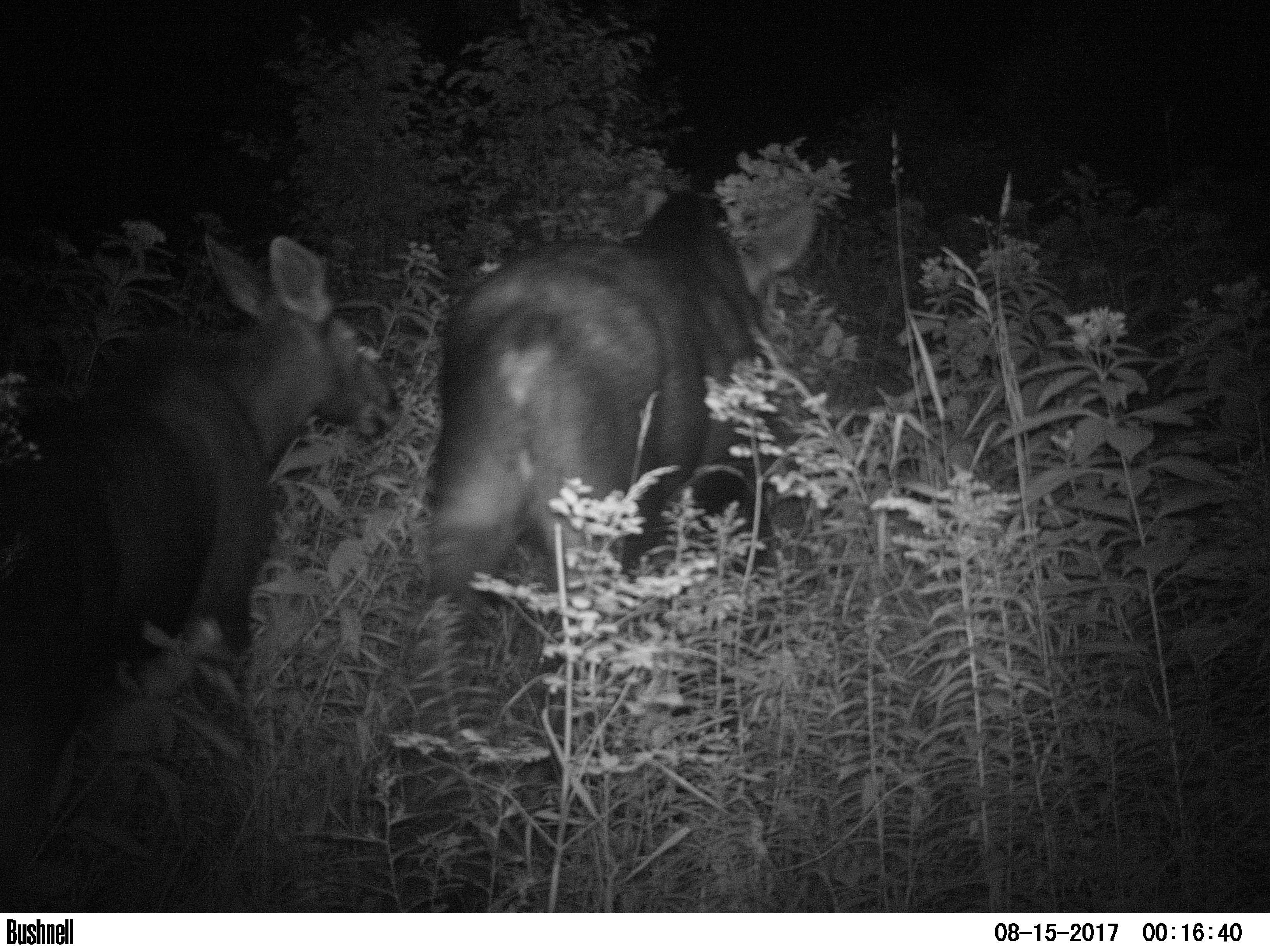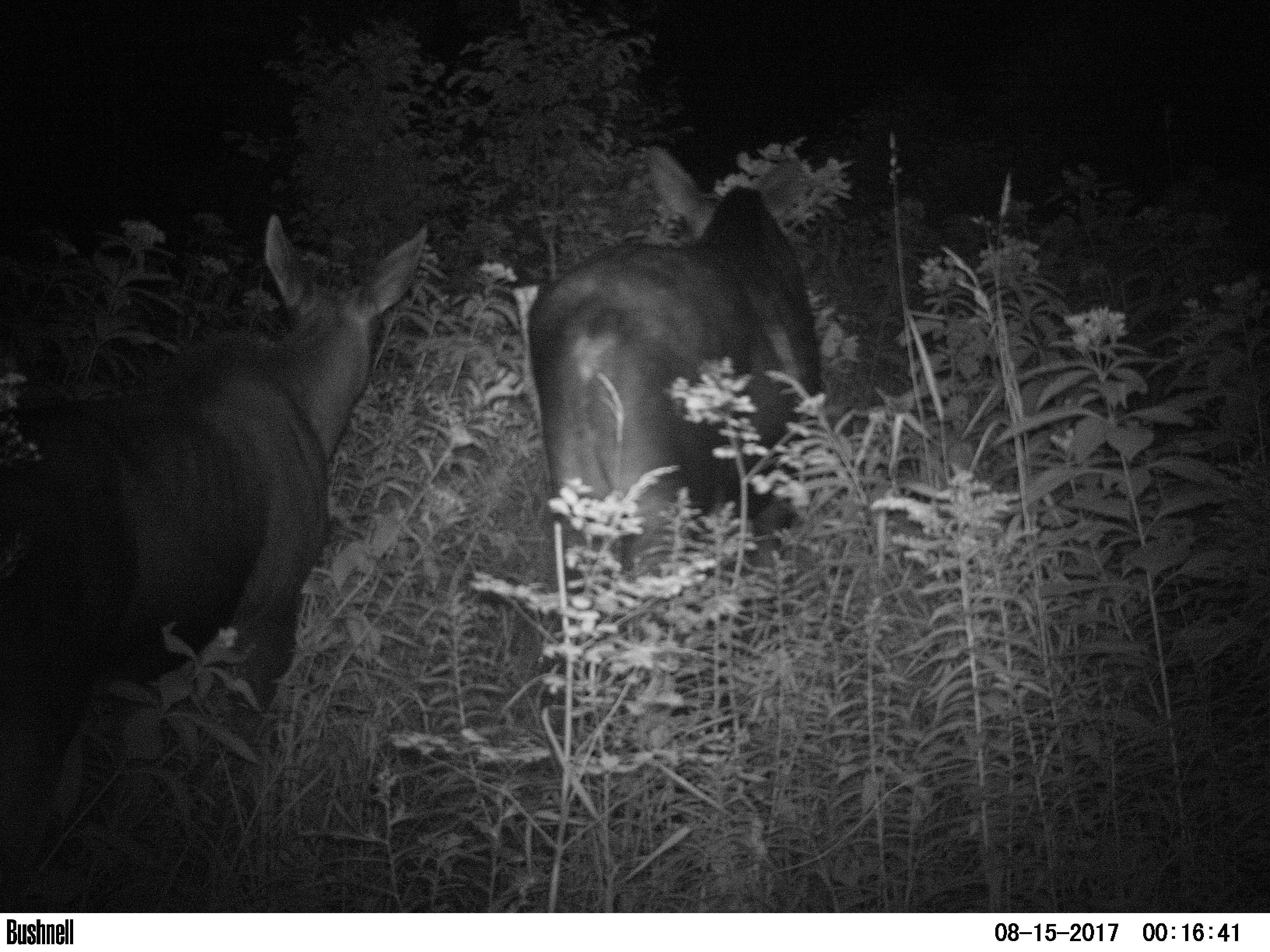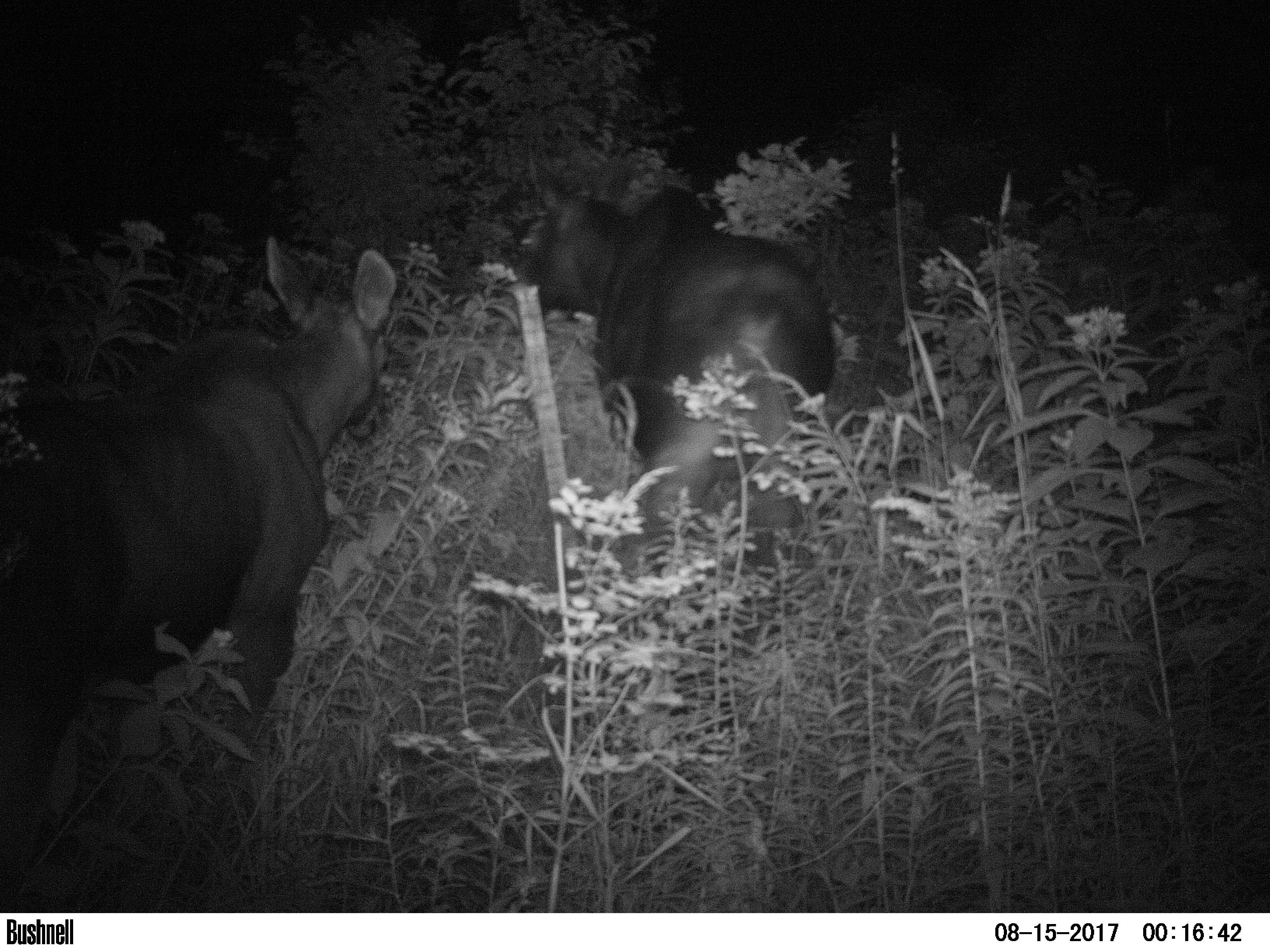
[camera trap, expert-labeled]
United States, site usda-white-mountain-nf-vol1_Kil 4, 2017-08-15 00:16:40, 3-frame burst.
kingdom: Animalia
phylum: Chordata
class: Mammalia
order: Artiodactyla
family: Cervidae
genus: Alces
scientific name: Alces alces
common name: moose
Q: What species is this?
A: Moose (Alces alces).